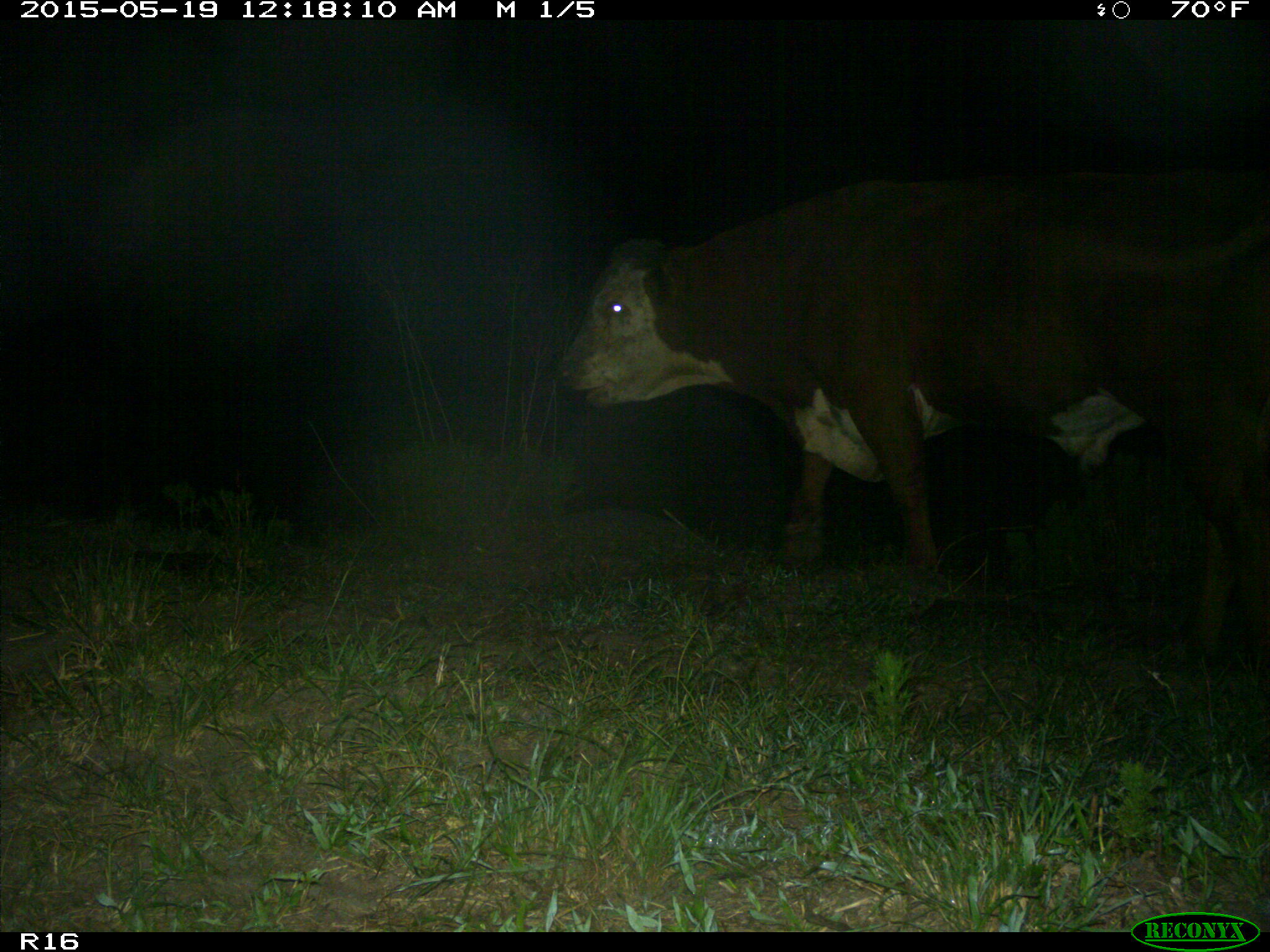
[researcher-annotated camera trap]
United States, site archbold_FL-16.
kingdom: Animalia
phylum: Chordata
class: Mammalia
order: Artiodactyla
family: Bovidae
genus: Bos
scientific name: Bos taurus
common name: domestic cow